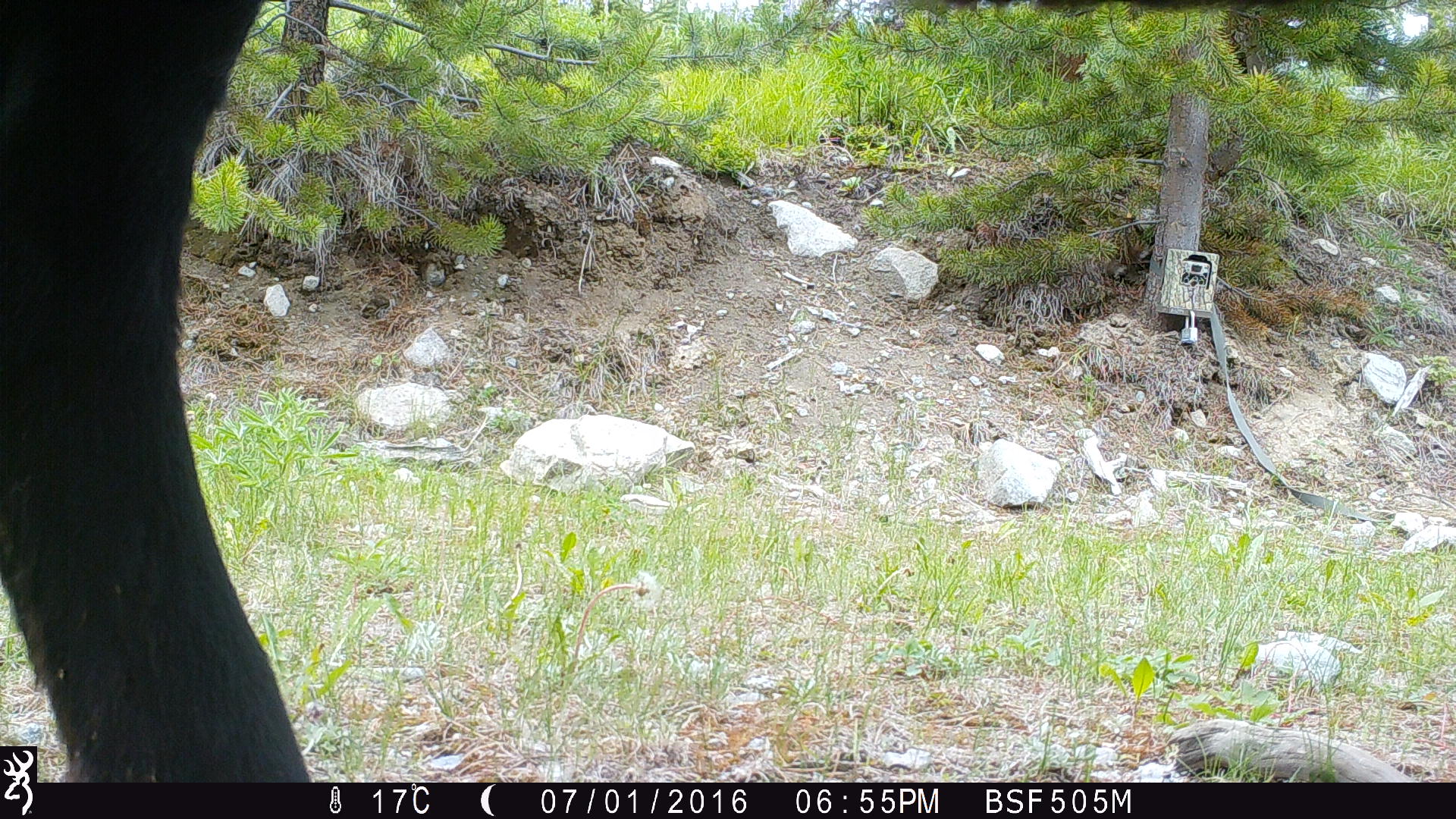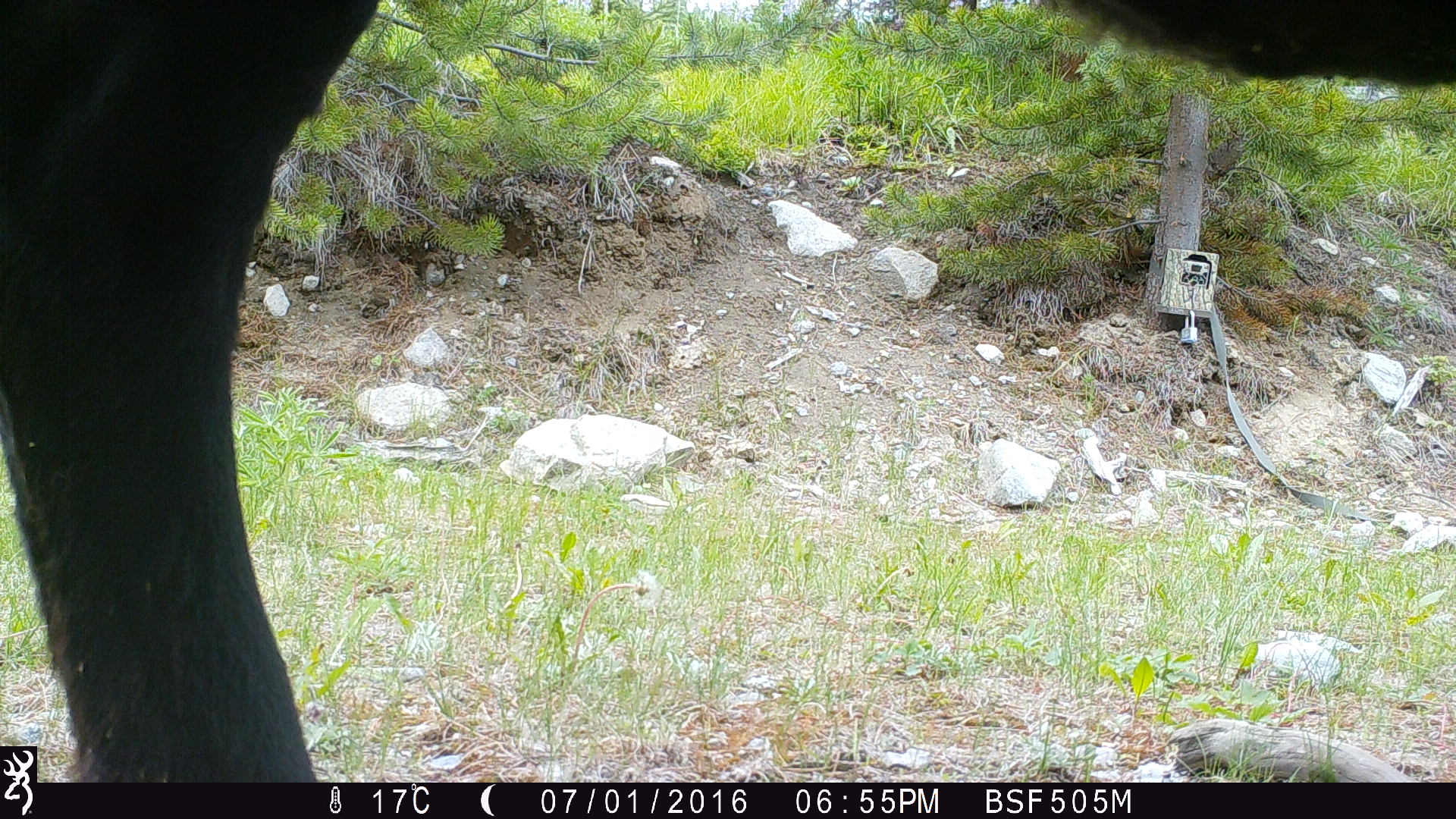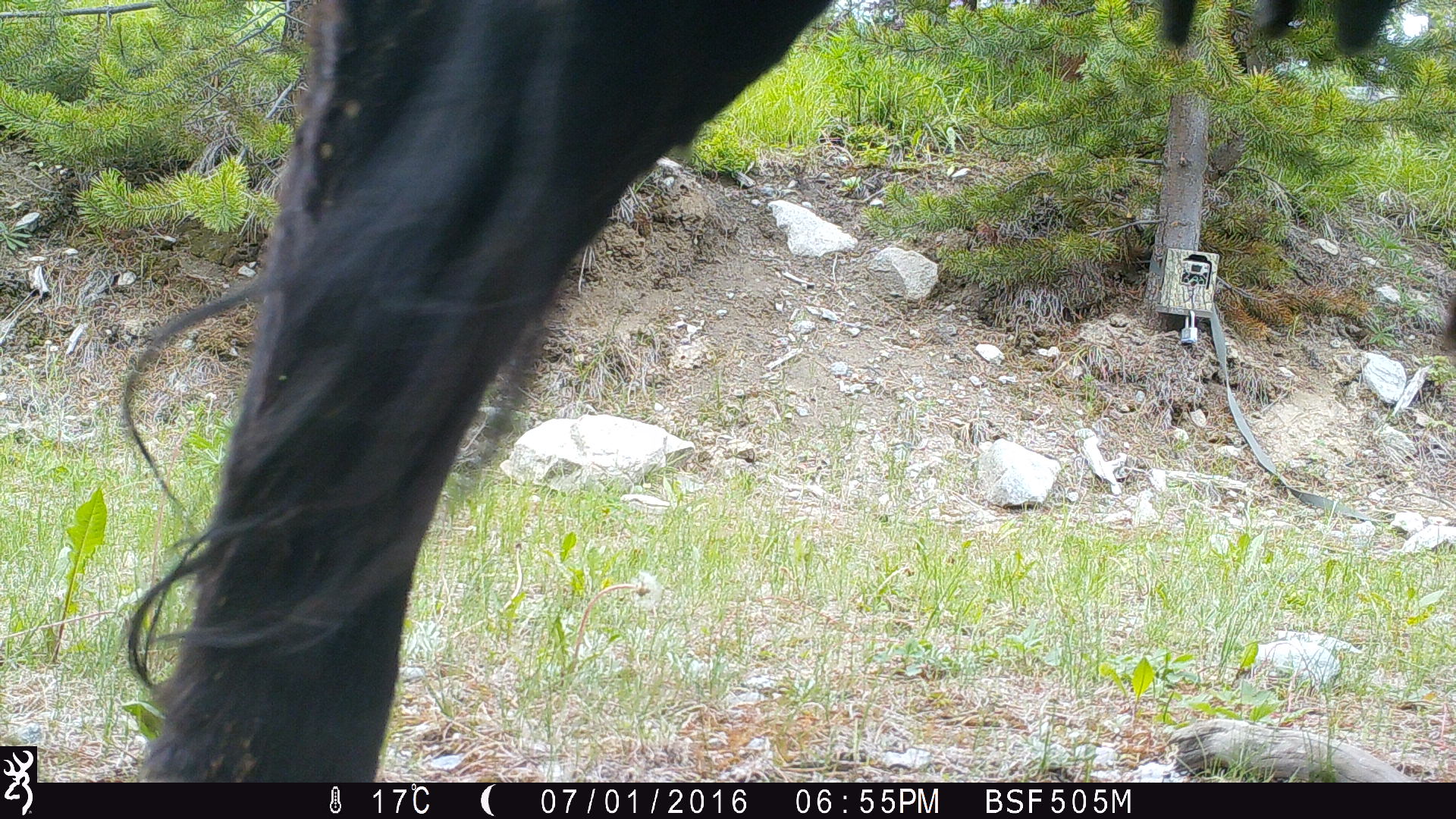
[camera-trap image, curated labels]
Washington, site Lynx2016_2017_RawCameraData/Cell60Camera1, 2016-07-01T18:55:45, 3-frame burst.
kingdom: Animalia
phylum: Chordata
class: Mammalia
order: Artiodactyla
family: Bovidae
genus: Bos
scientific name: Bos taurus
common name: domestic cattle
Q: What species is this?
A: Domestic cattle (Bos taurus).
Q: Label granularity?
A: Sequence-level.